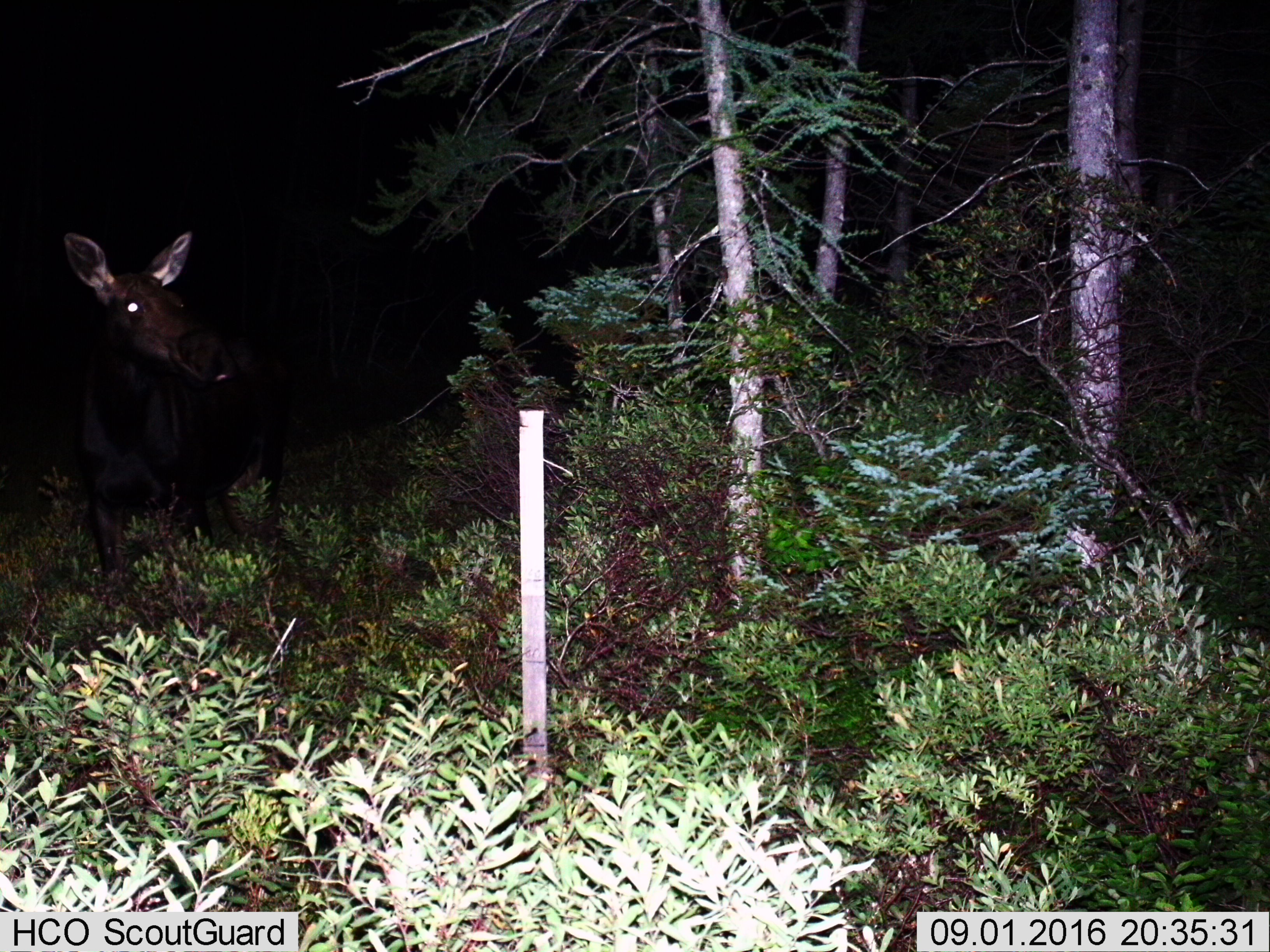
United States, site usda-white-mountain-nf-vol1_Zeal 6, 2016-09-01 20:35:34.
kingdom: Animalia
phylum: Chordata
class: Mammalia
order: Artiodactyla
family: Cervidae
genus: Alces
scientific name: Alces alces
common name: moose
Moose (Alces alces).